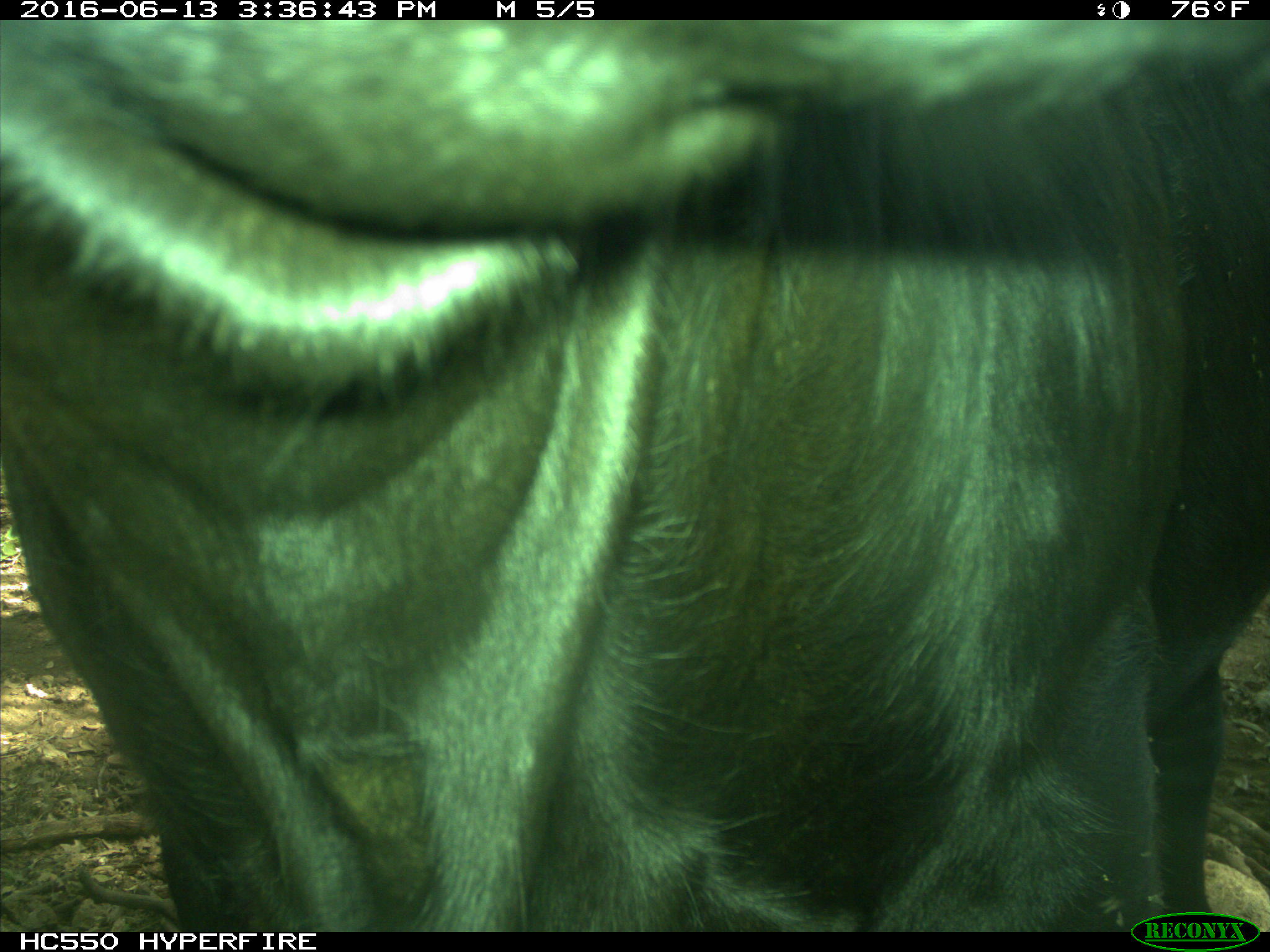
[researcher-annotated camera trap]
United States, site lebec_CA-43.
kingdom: Animalia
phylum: Chordata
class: Mammalia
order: Artiodactyla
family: Bovidae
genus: Bos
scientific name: Bos taurus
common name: domestic cow